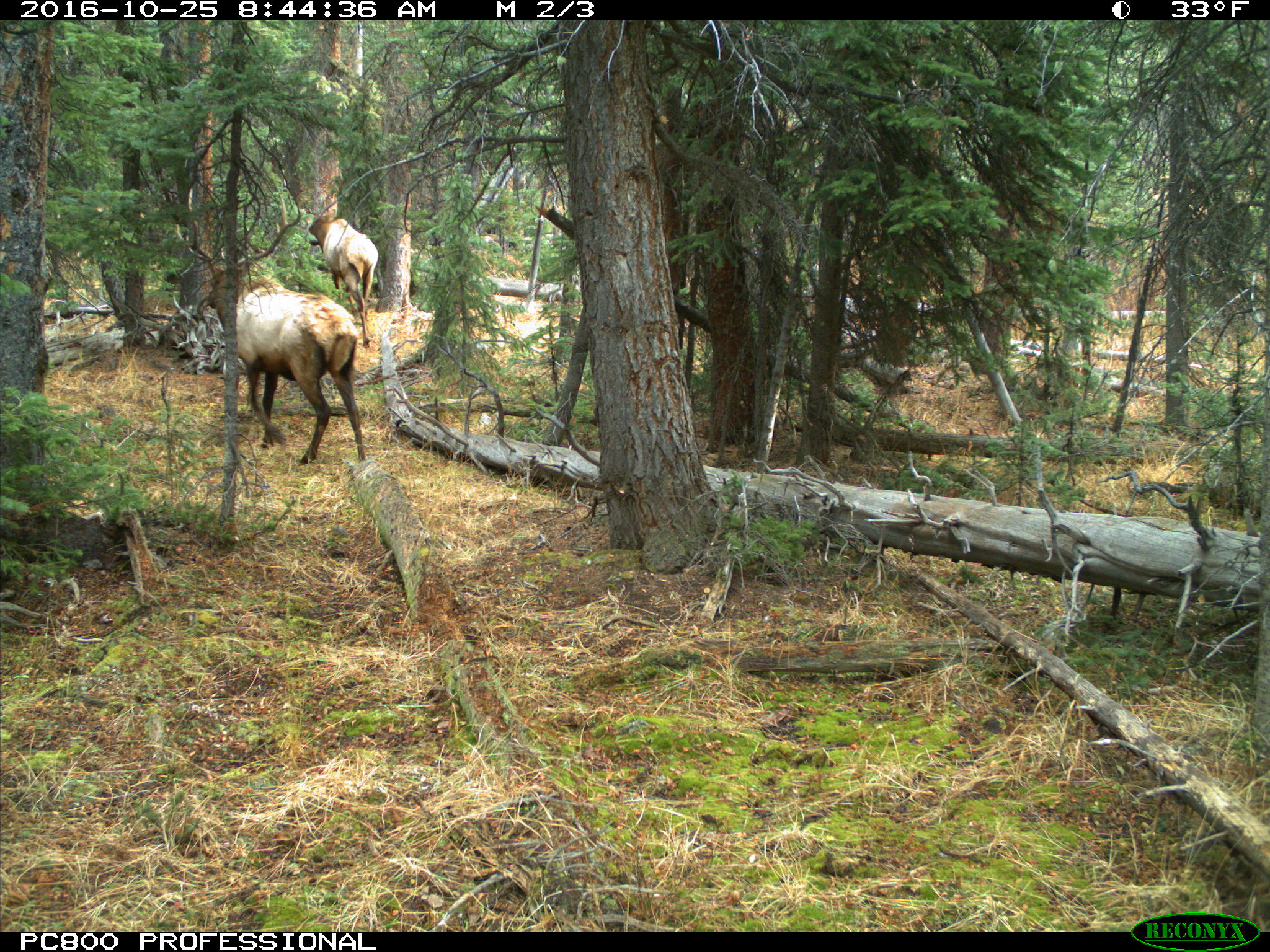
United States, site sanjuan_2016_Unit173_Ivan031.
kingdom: Animalia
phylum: Chordata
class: Mammalia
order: Artiodactyla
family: Cervidae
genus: Cervus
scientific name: Cervus elaphus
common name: red deer